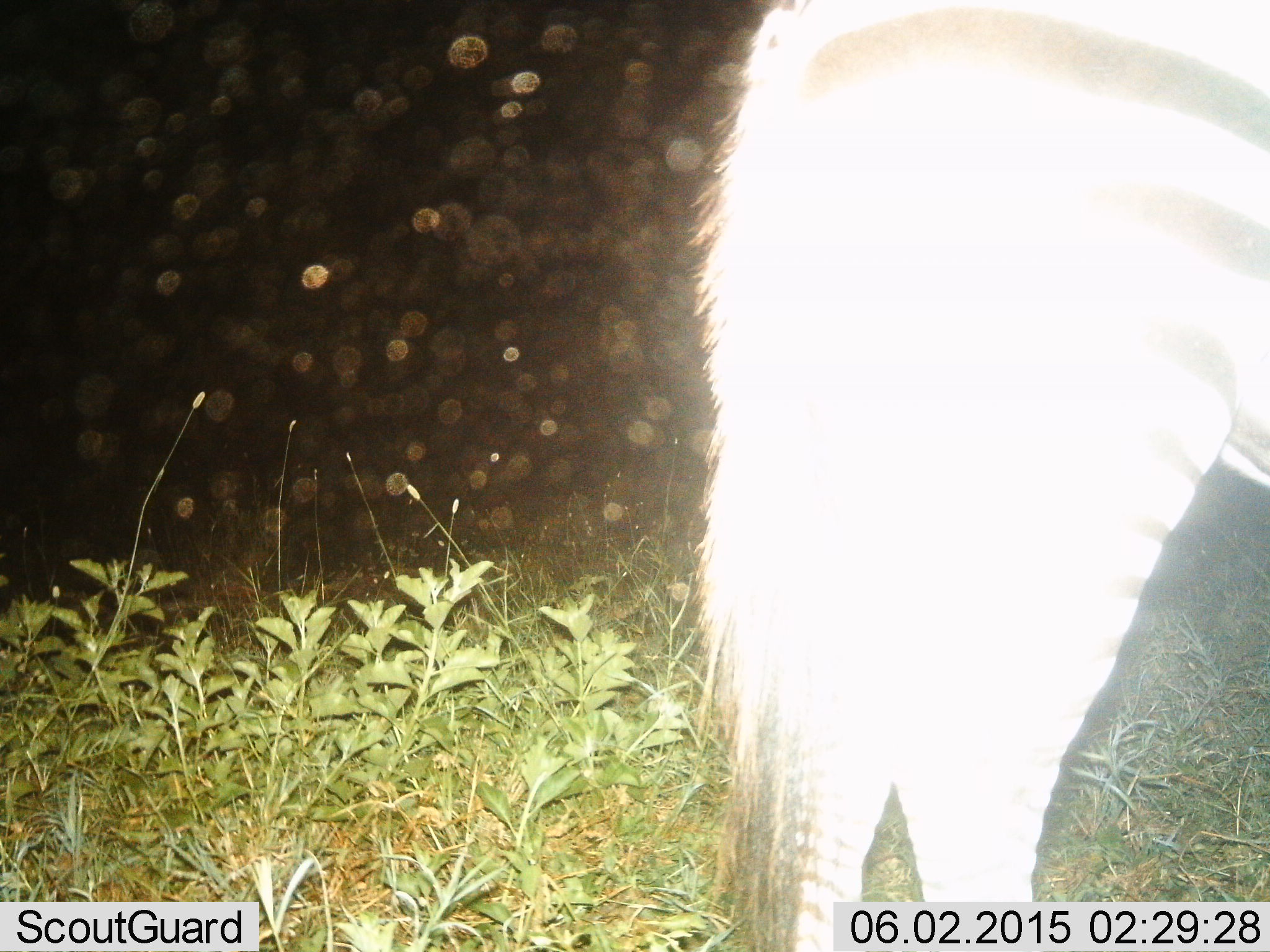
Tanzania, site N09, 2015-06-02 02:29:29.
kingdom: Animalia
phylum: Chordata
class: Mammalia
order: Perissodactyla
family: Equidae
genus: Equus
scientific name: Equus quagga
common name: plains zebra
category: zebra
Zebra (plains zebra) (Equus quagga), count 1. Behavior (volunteer vote fractions): standing 90%, resting 0%, moving 10%, interacting 0%. Young present (vote fraction): 10%. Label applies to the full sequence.